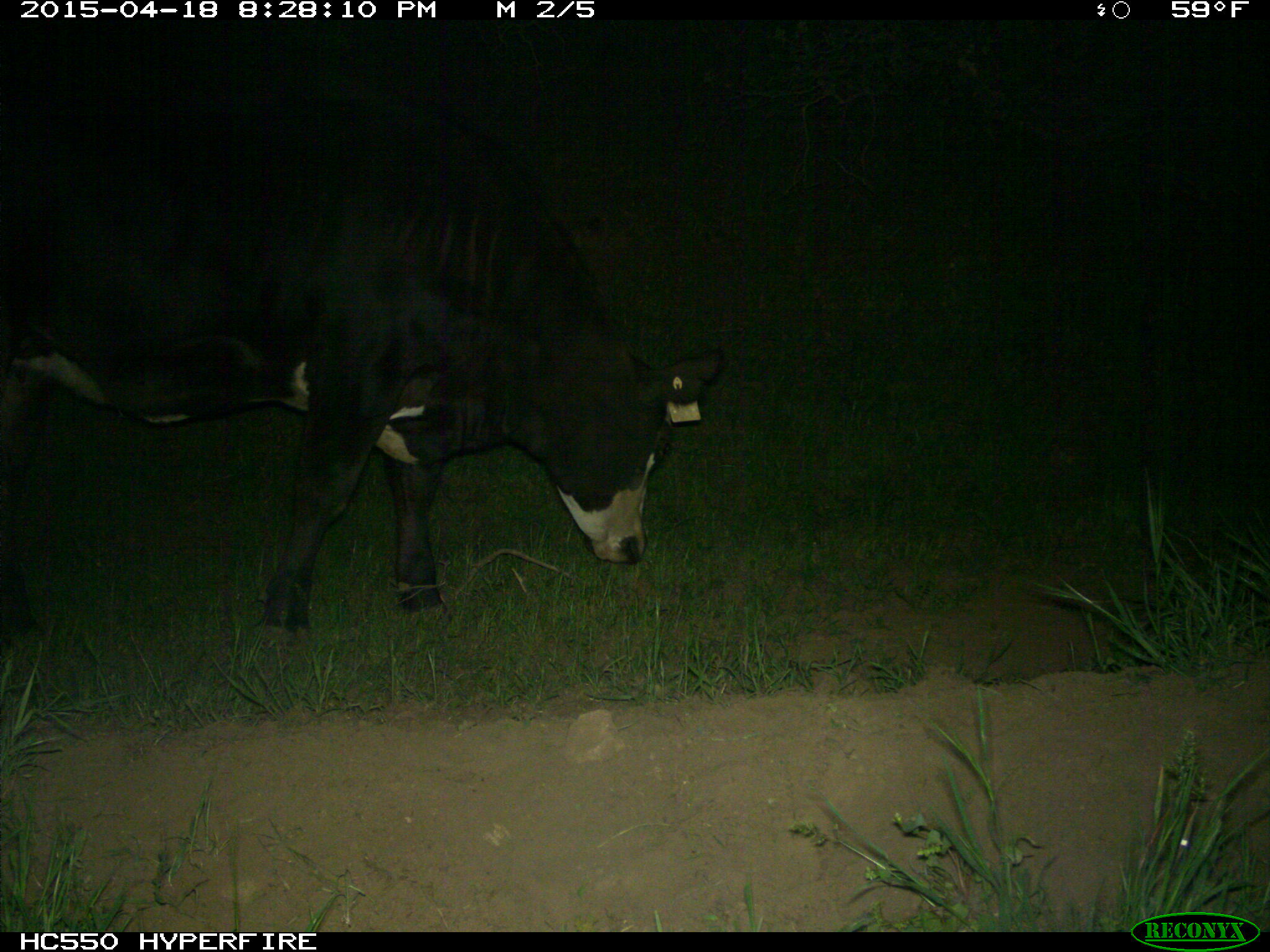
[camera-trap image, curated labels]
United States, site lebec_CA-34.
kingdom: Animalia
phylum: Chordata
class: Mammalia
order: Artiodactyla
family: Bovidae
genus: Bos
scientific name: Bos taurus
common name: domestic cow